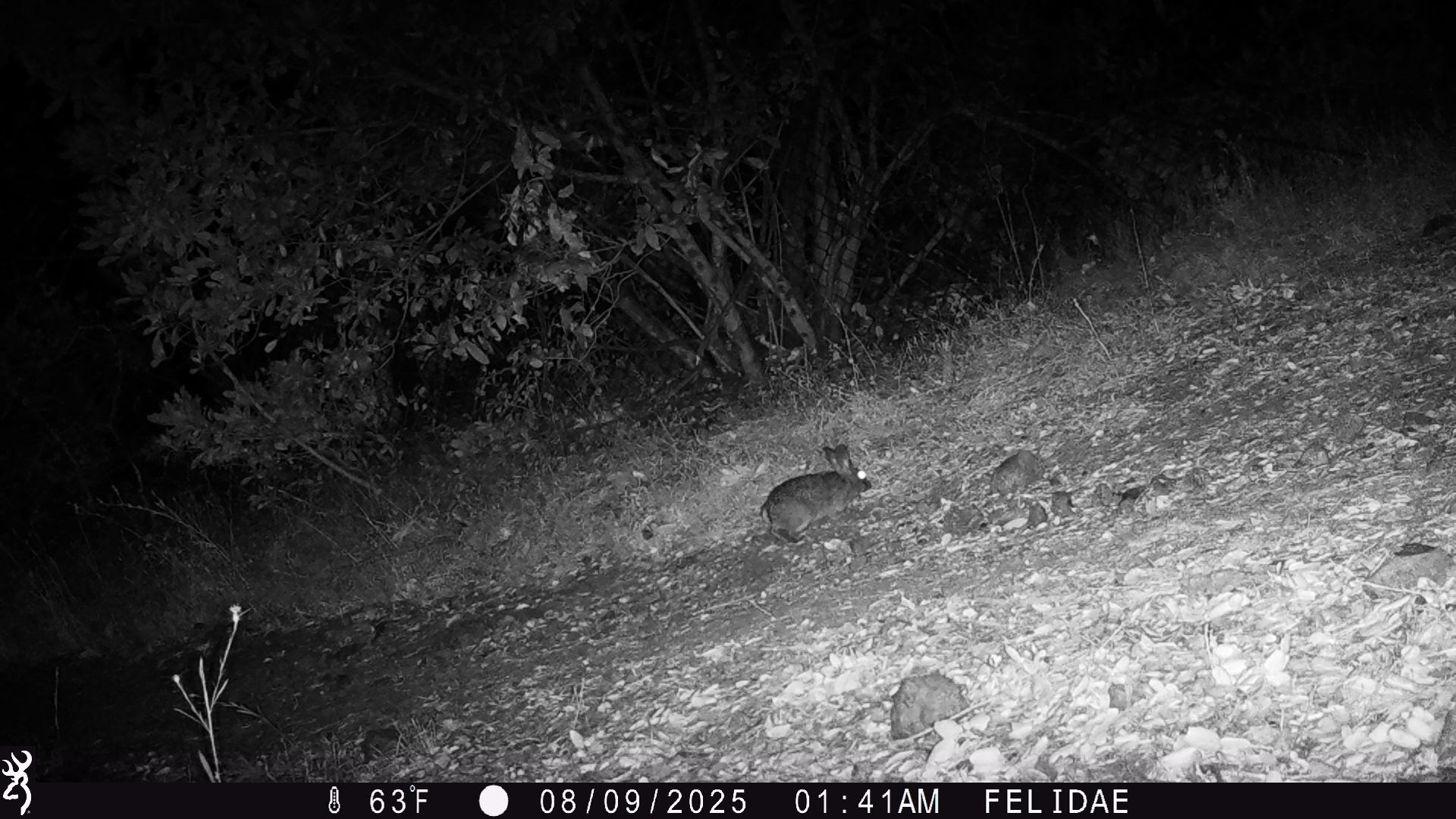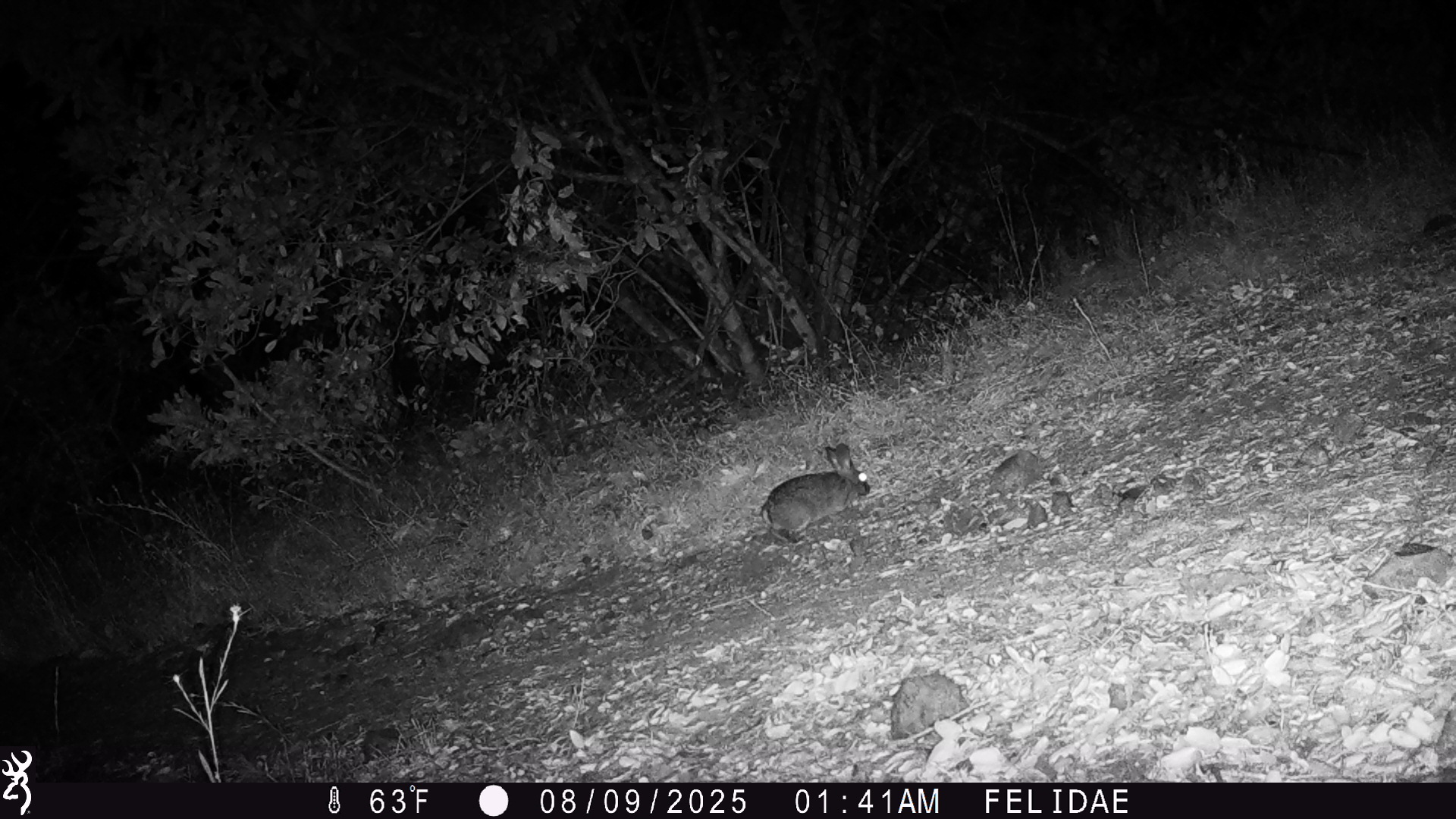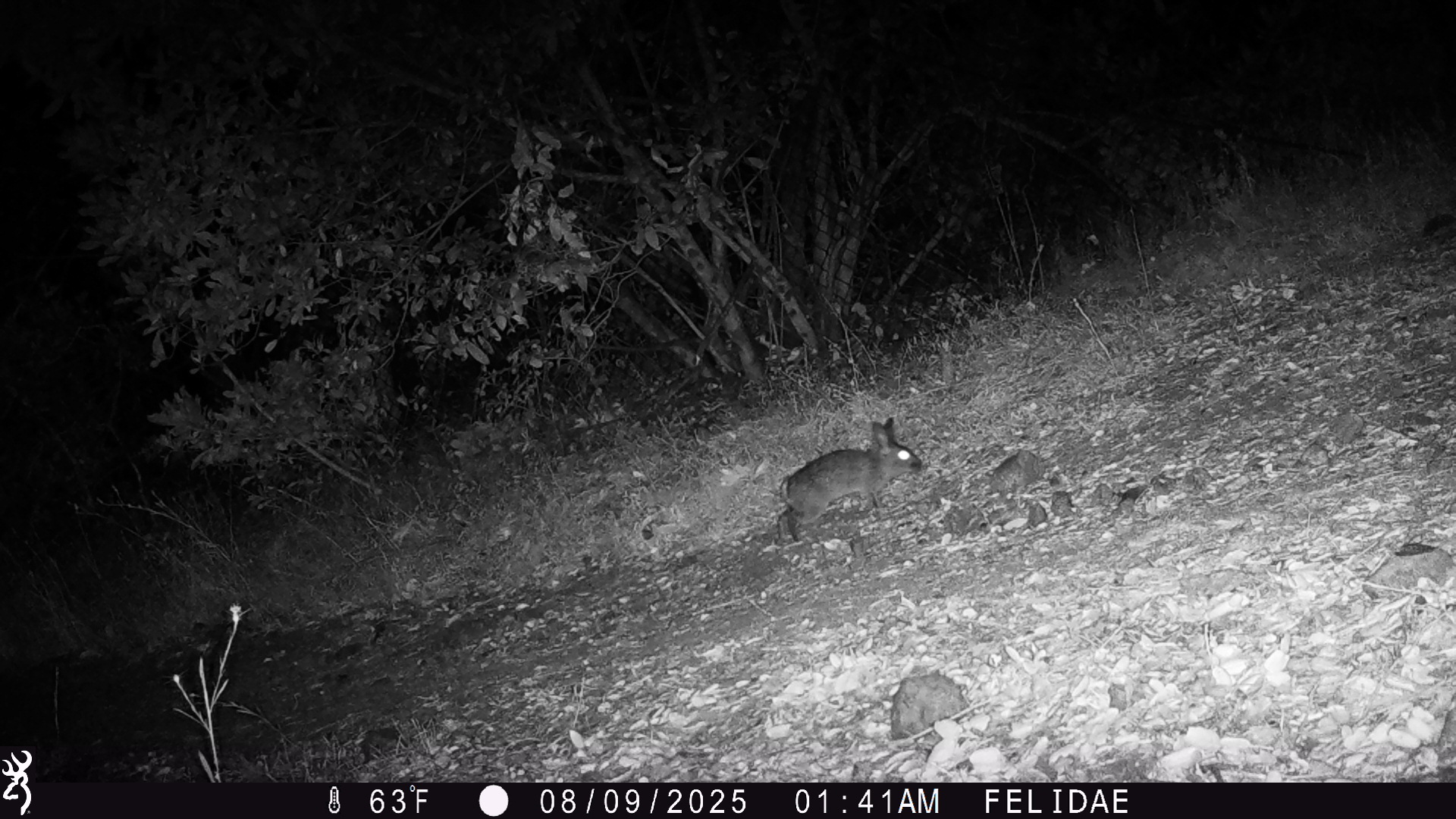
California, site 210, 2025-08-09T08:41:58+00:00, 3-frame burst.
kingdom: Animalia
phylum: Chordata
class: Mammalia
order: Lagomorpha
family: Leporidae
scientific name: Leporidae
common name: rabbit